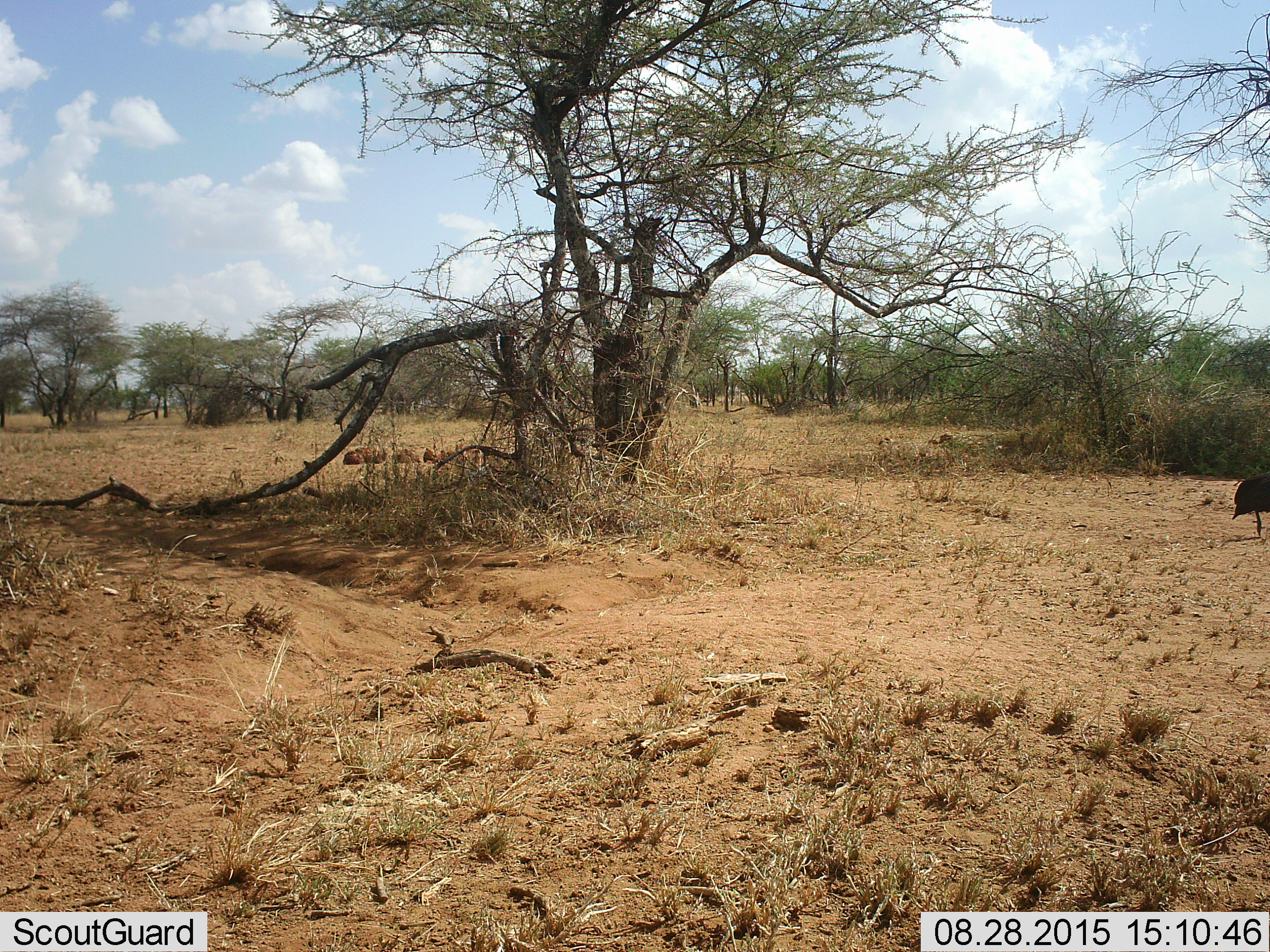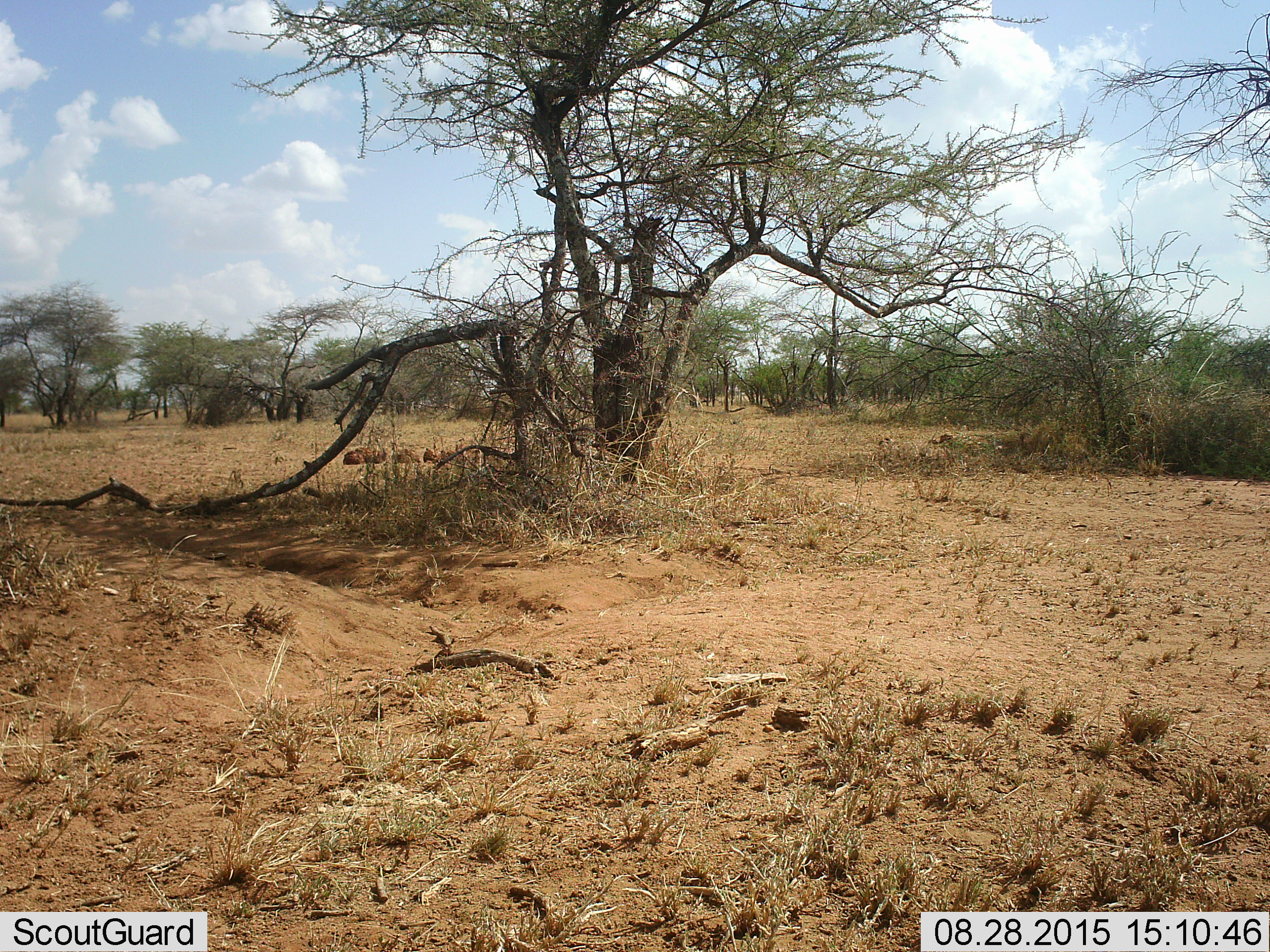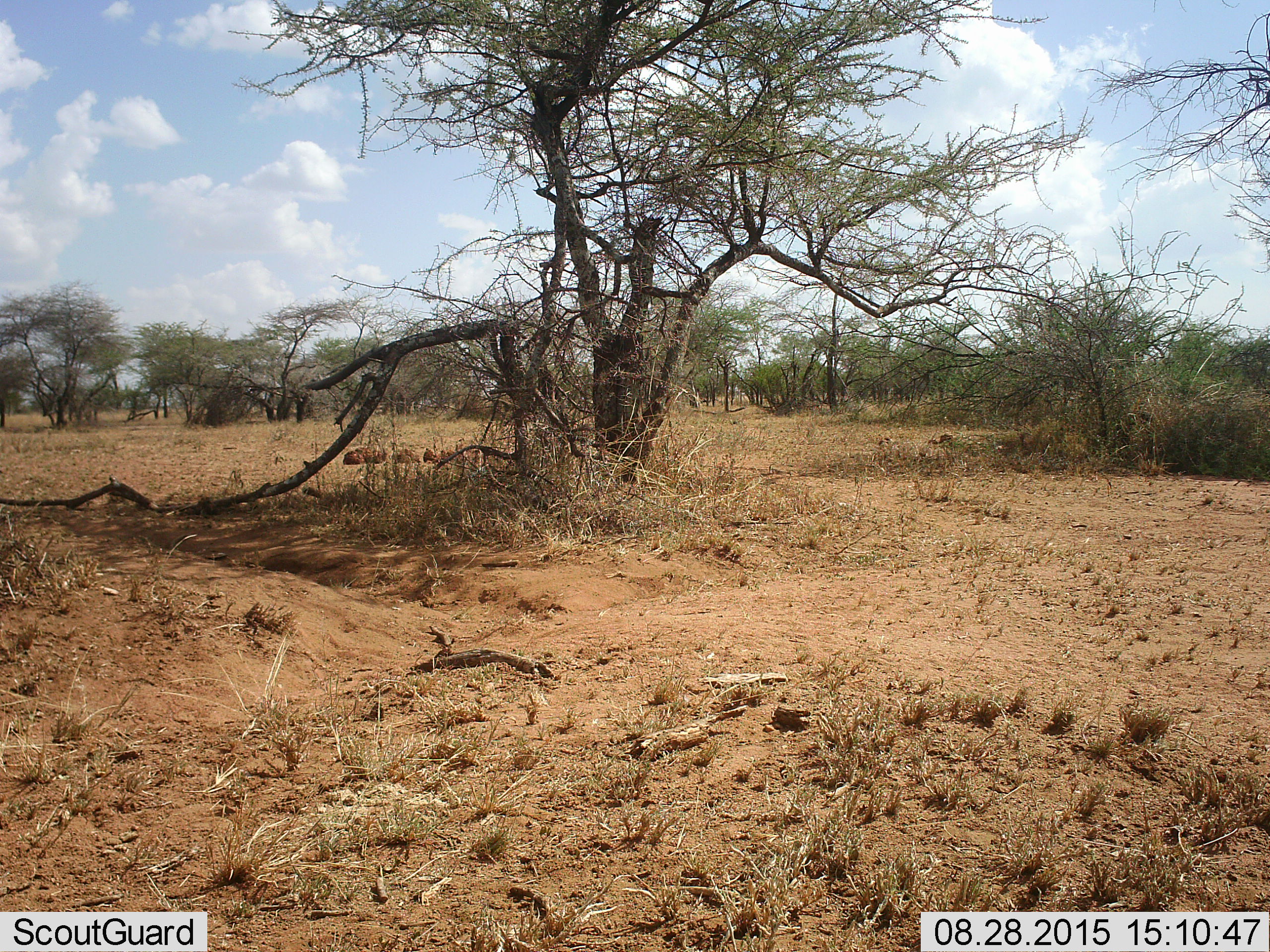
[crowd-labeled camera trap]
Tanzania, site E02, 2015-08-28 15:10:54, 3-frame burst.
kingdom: Animalia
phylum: Chordata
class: Aves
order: Galliformes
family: Numididae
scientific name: Numididae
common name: guinea fowl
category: guineafowl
Guineafowl (guinea fowl) (Numididae), count 1. Behavior (volunteer vote fractions): standing 0%, resting 0%, moving 100%, interacting 0%. Young present (vote fraction): 0%. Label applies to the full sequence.